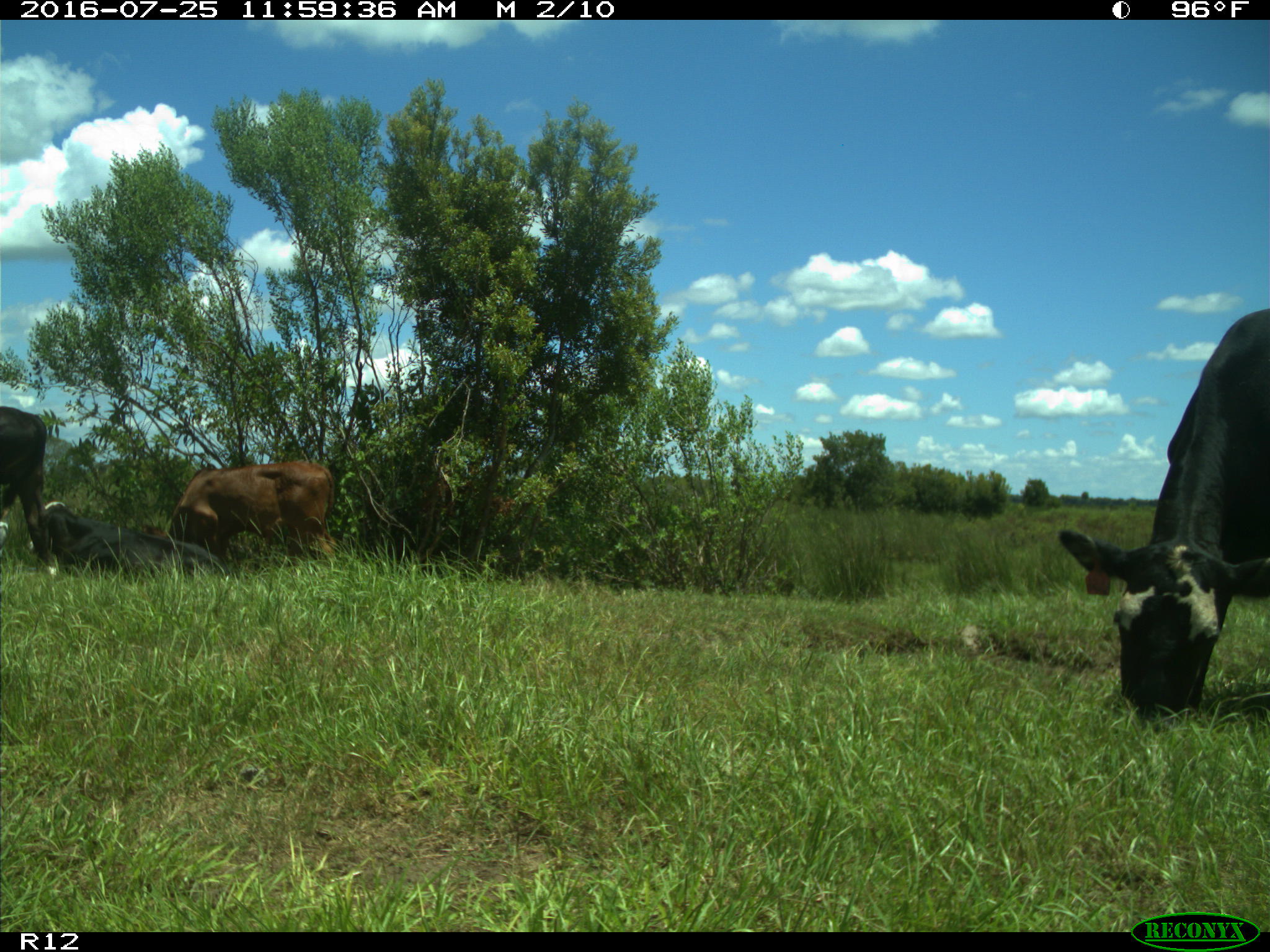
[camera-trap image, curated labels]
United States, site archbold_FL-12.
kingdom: Animalia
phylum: Chordata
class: Mammalia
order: Artiodactyla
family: Bovidae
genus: Bos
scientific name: Bos taurus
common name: domestic cow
Bos taurus (domestic cow).